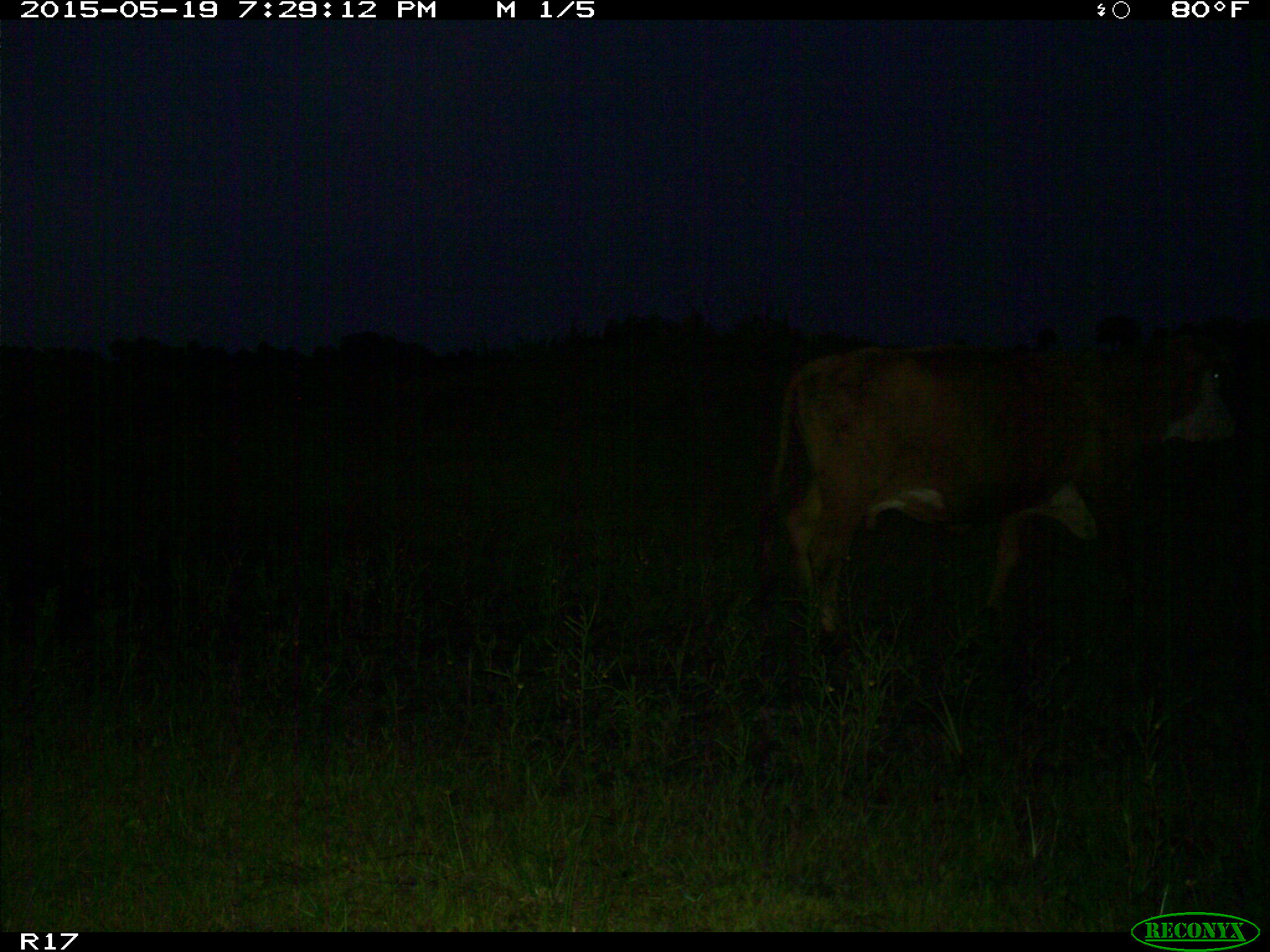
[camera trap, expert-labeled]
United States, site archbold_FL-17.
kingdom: Animalia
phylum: Chordata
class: Mammalia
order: Artiodactyla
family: Bovidae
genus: Bos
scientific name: Bos taurus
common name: domestic cow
Bos taurus (domestic cow).